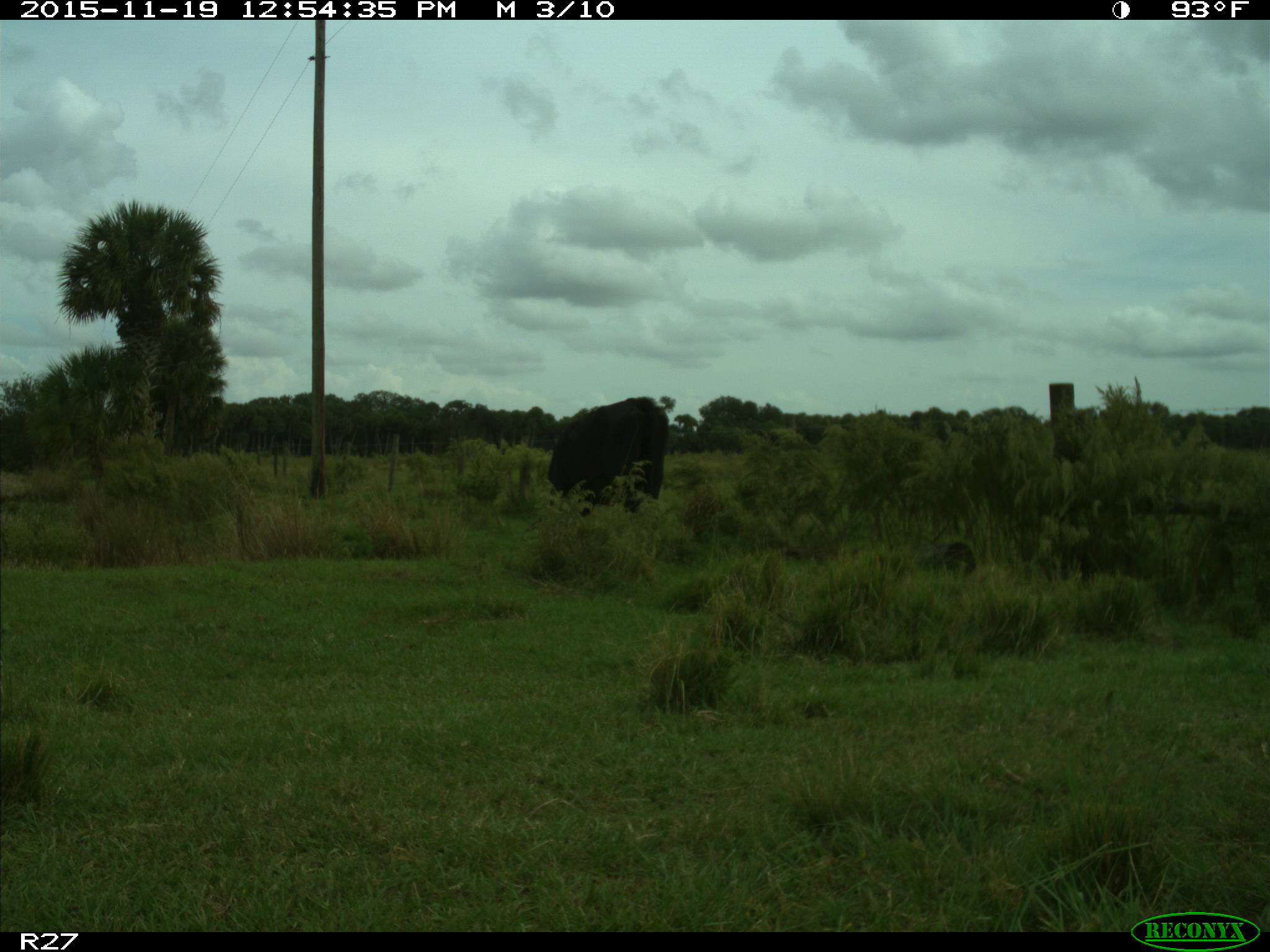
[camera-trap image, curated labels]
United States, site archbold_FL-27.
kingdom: Animalia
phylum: Chordata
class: Mammalia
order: Artiodactyla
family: Bovidae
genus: Bos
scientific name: Bos taurus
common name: domestic cow